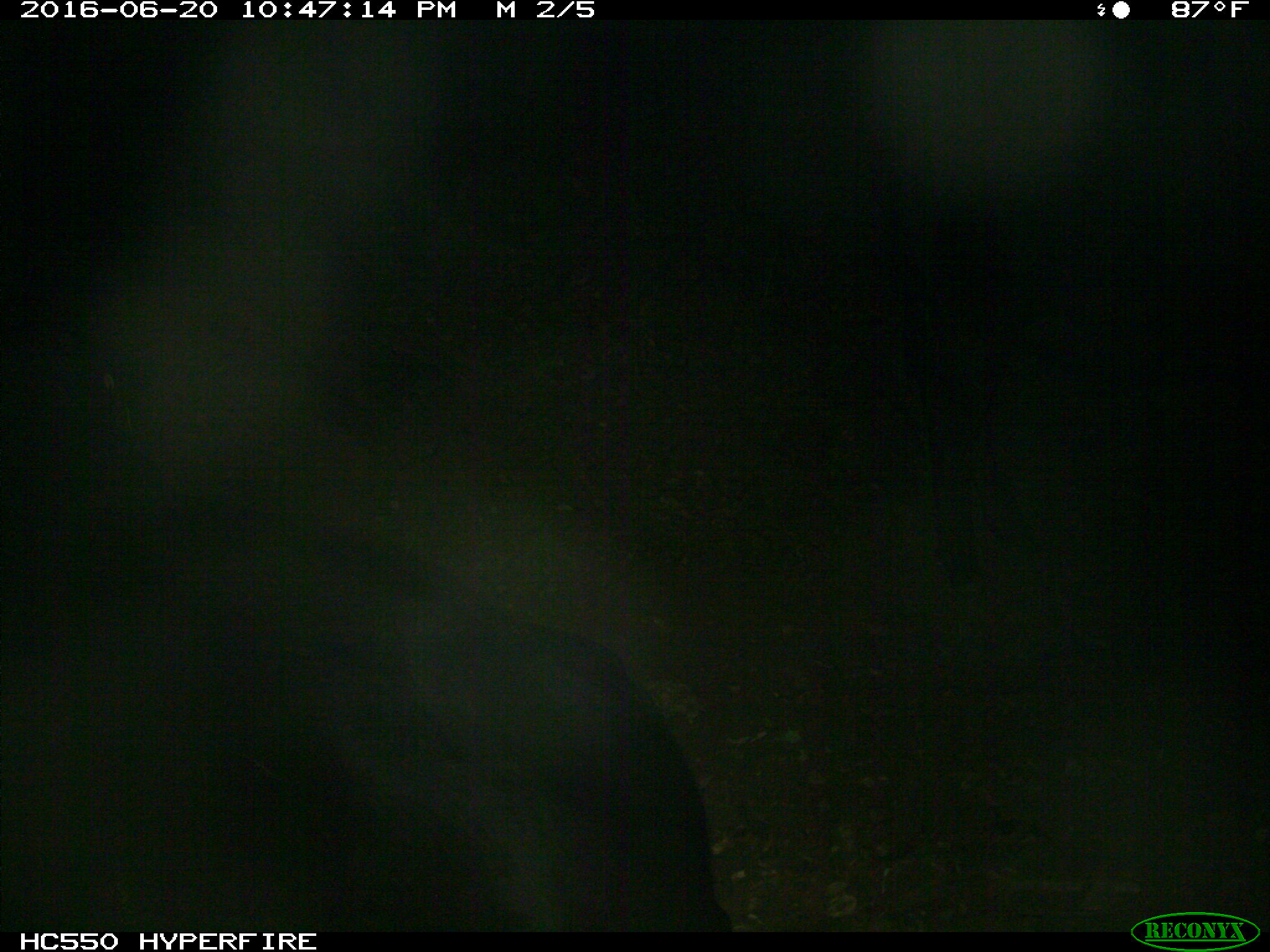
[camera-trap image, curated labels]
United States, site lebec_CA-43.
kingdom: Animalia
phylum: Chordata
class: Mammalia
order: Artiodactyla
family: Bovidae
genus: Bos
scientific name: Bos taurus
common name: domestic cow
Bos taurus (domestic cow).